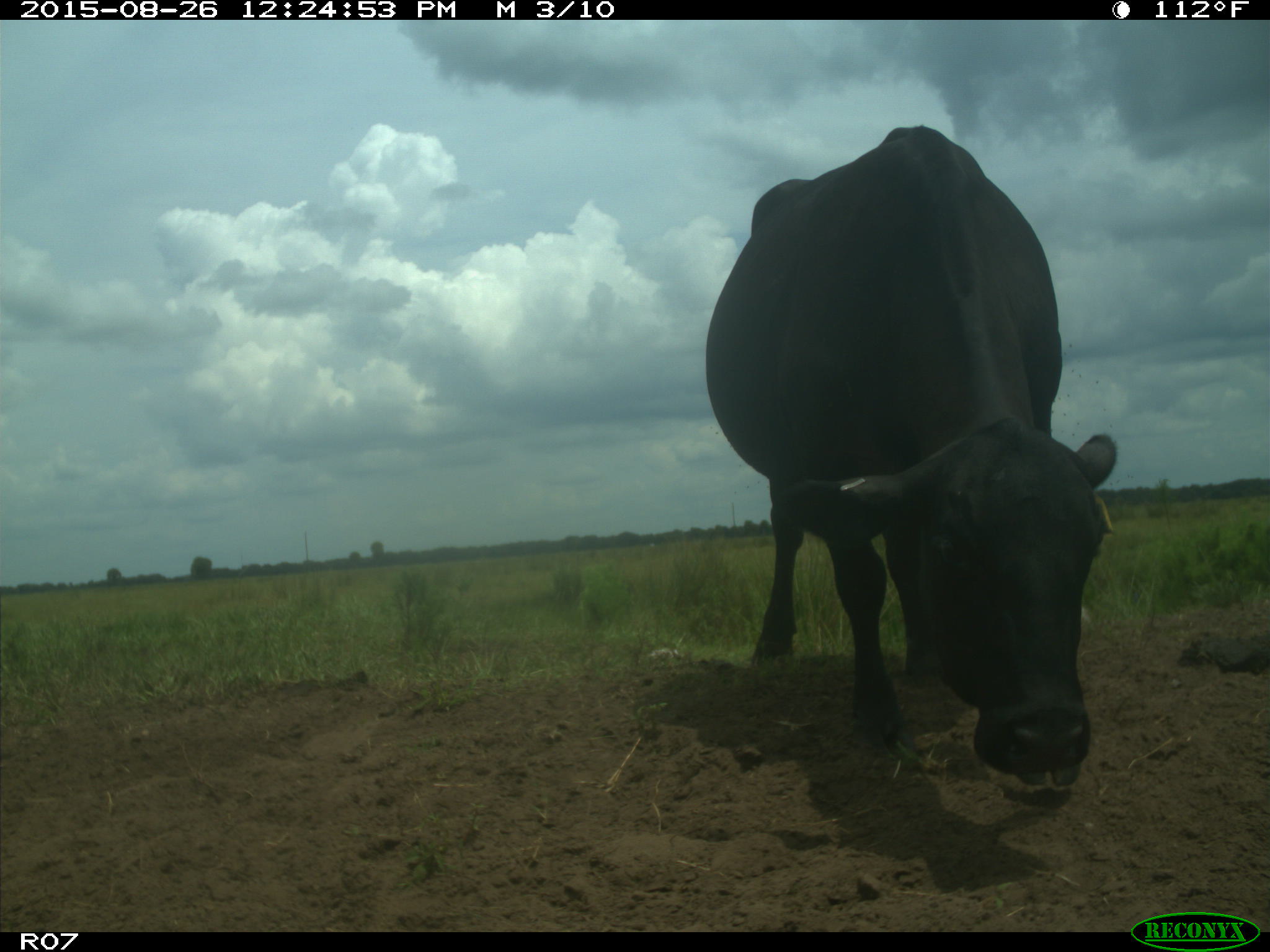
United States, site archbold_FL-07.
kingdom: Animalia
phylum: Chordata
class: Mammalia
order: Artiodactyla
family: Bovidae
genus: Bos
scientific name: Bos taurus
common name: domestic cow